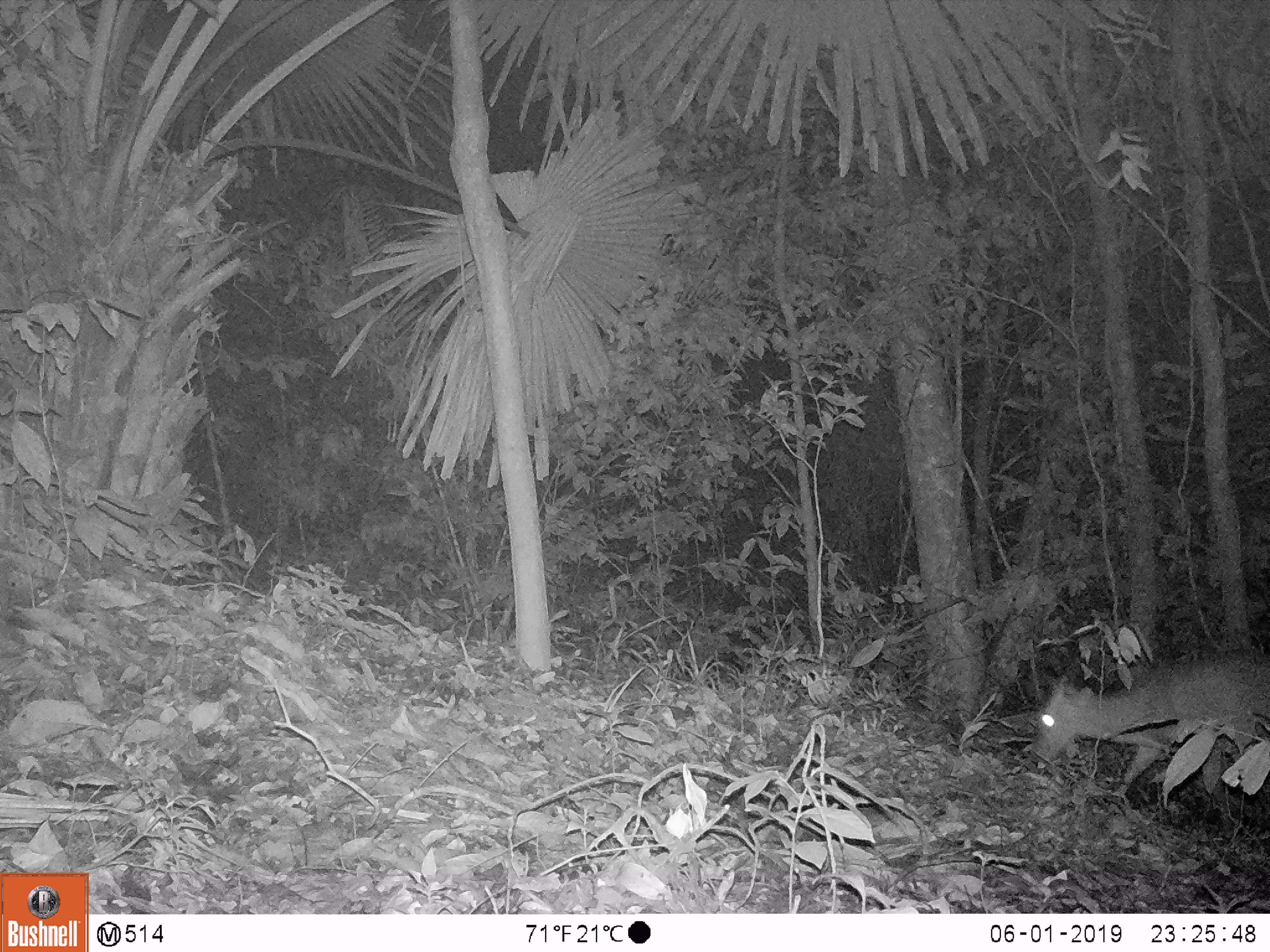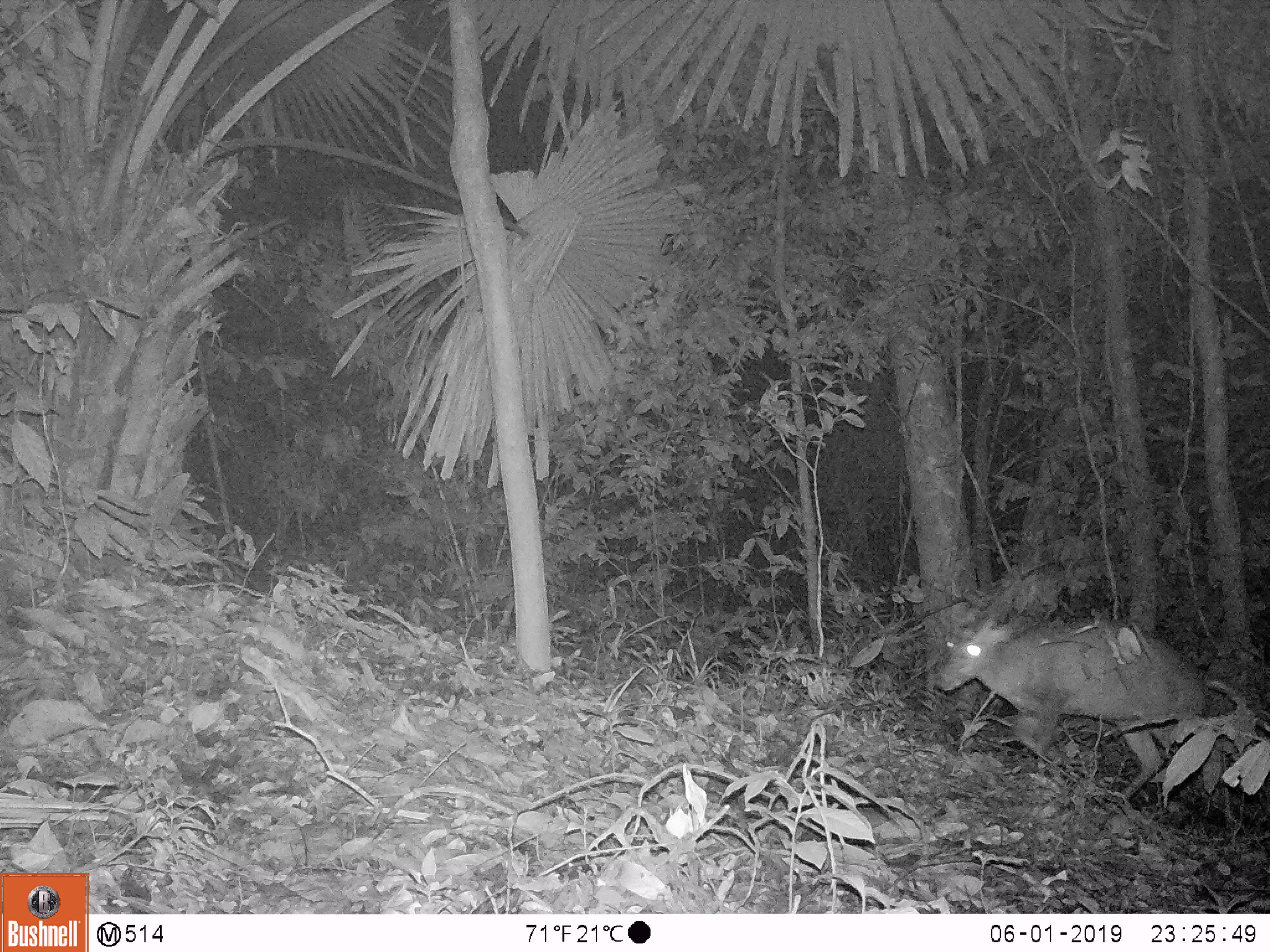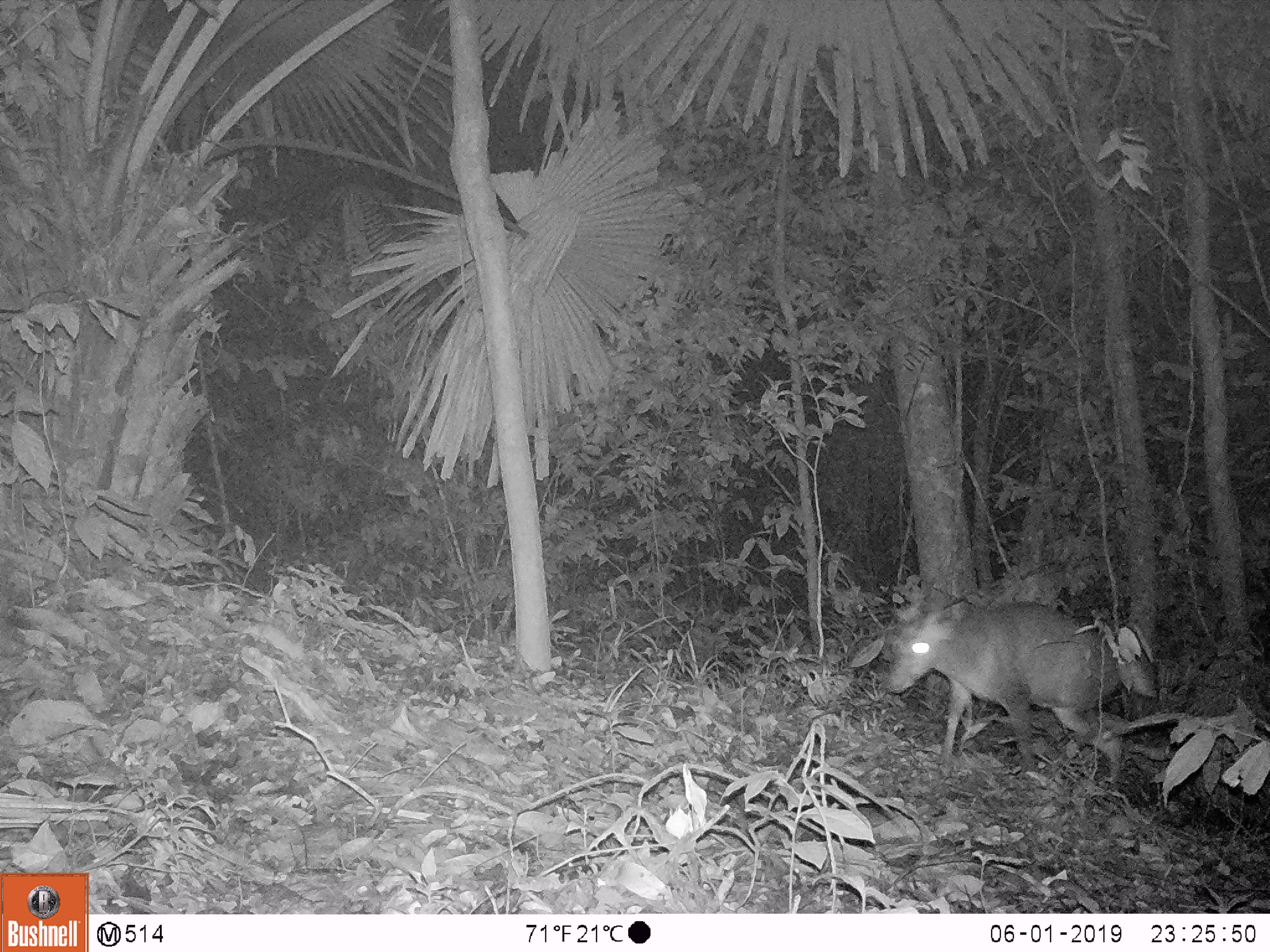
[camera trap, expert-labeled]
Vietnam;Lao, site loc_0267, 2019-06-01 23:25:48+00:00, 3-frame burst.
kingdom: Animalia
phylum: Chordata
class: Mammalia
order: Artiodactyla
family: Cervidae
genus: Muntiacus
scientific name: Muntiacus rooseveltorum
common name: roosevelt's muntjac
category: roosevelts muntjac group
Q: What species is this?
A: Roosevelts muntjac group (roosevelt's muntjac) (Muntiacus rooseveltorum).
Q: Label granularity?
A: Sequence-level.